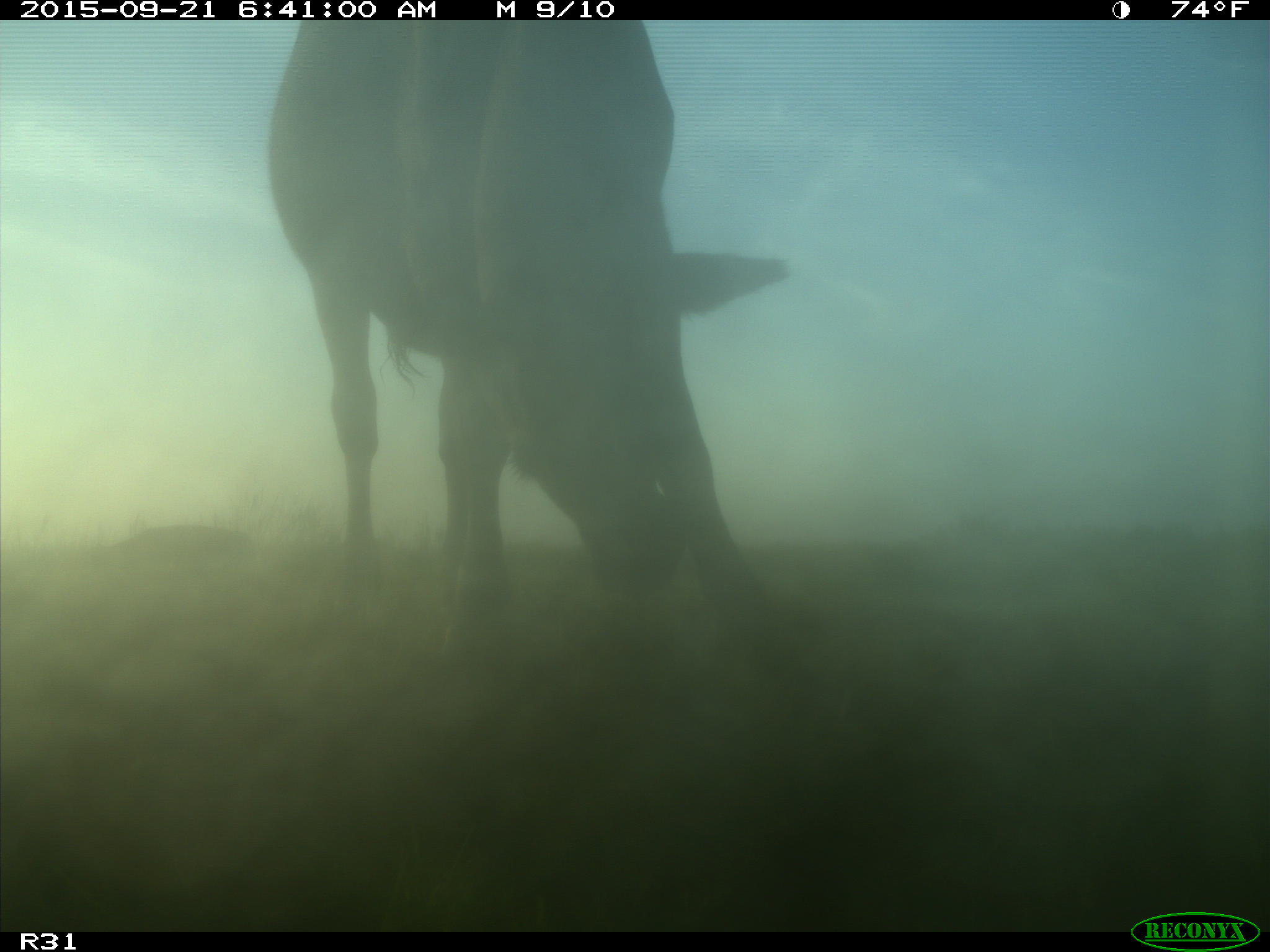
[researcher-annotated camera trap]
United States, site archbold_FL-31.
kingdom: Animalia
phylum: Chordata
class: Mammalia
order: Artiodactyla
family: Bovidae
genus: Bos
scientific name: Bos taurus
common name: domestic cow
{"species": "Bos taurus (domestic cow)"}